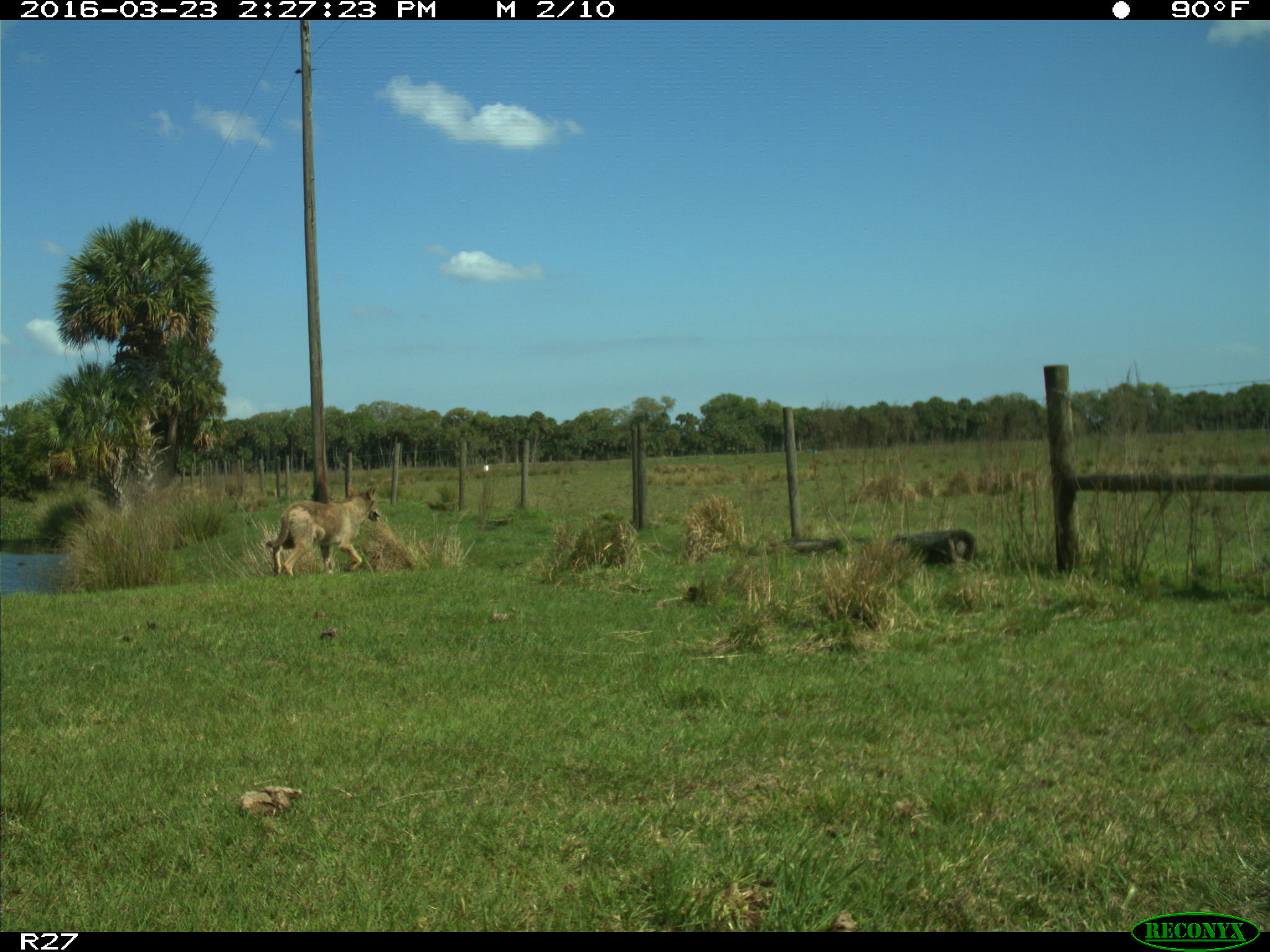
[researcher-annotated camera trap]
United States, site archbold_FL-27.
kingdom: Animalia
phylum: Chordata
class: Mammalia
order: Carnivora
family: Canidae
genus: Canis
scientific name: Canis latrans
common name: coyote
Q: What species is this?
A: Canis latrans (coyote).